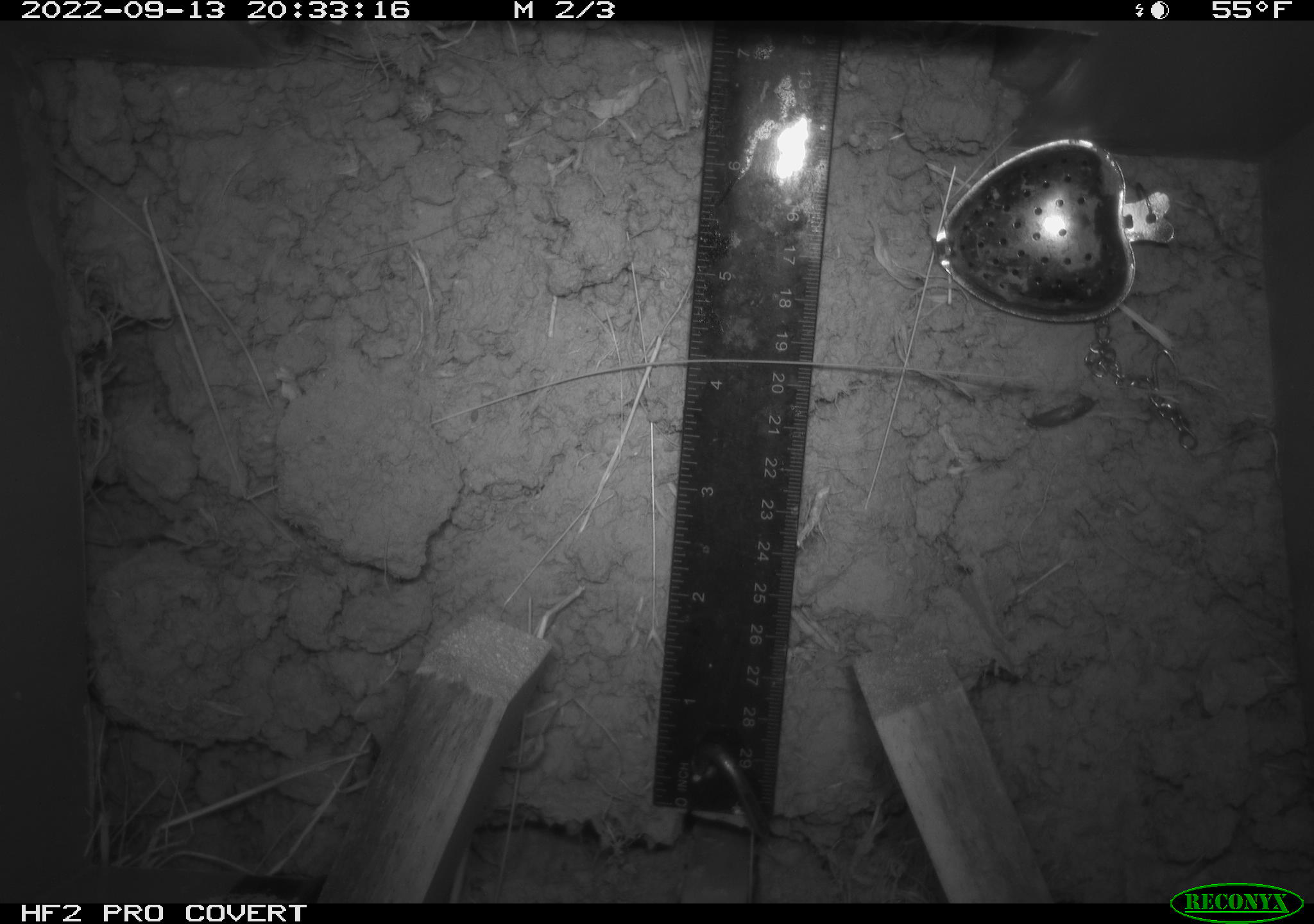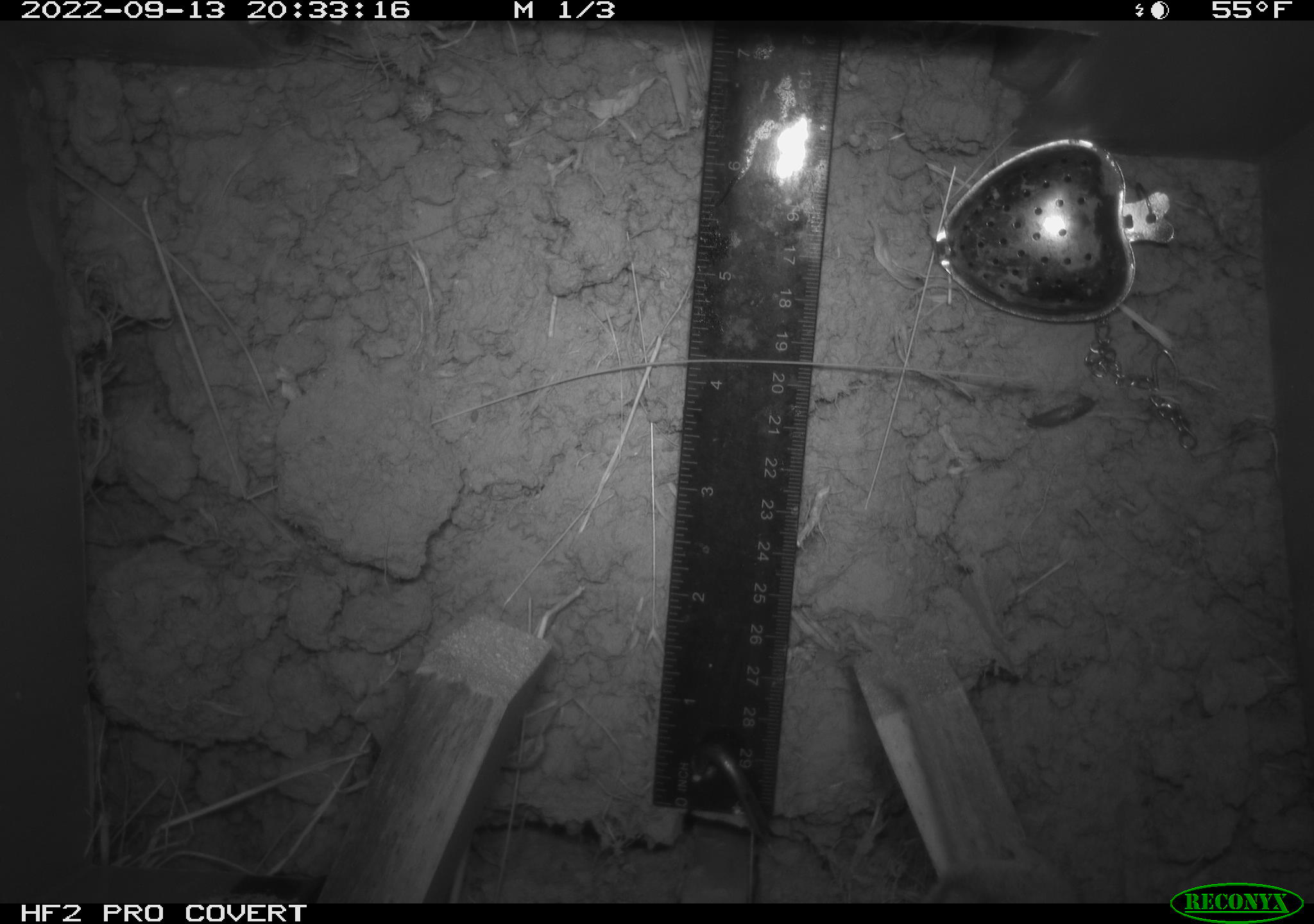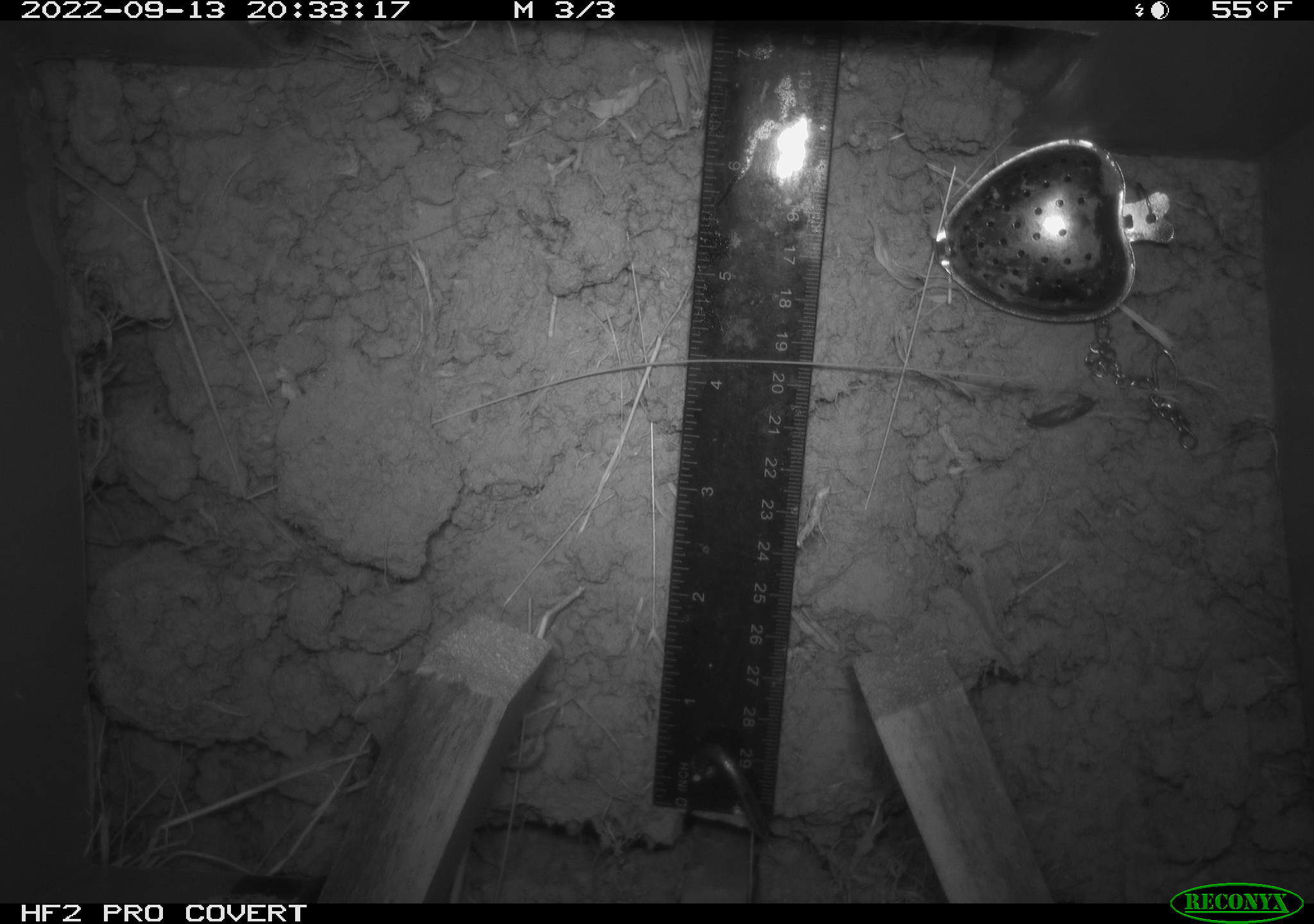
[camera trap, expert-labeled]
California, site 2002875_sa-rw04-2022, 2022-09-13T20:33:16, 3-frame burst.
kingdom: Animalia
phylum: Chordata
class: Mammalia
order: Rodentia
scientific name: Rodentia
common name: mouse species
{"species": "mouse species (Rodentia)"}